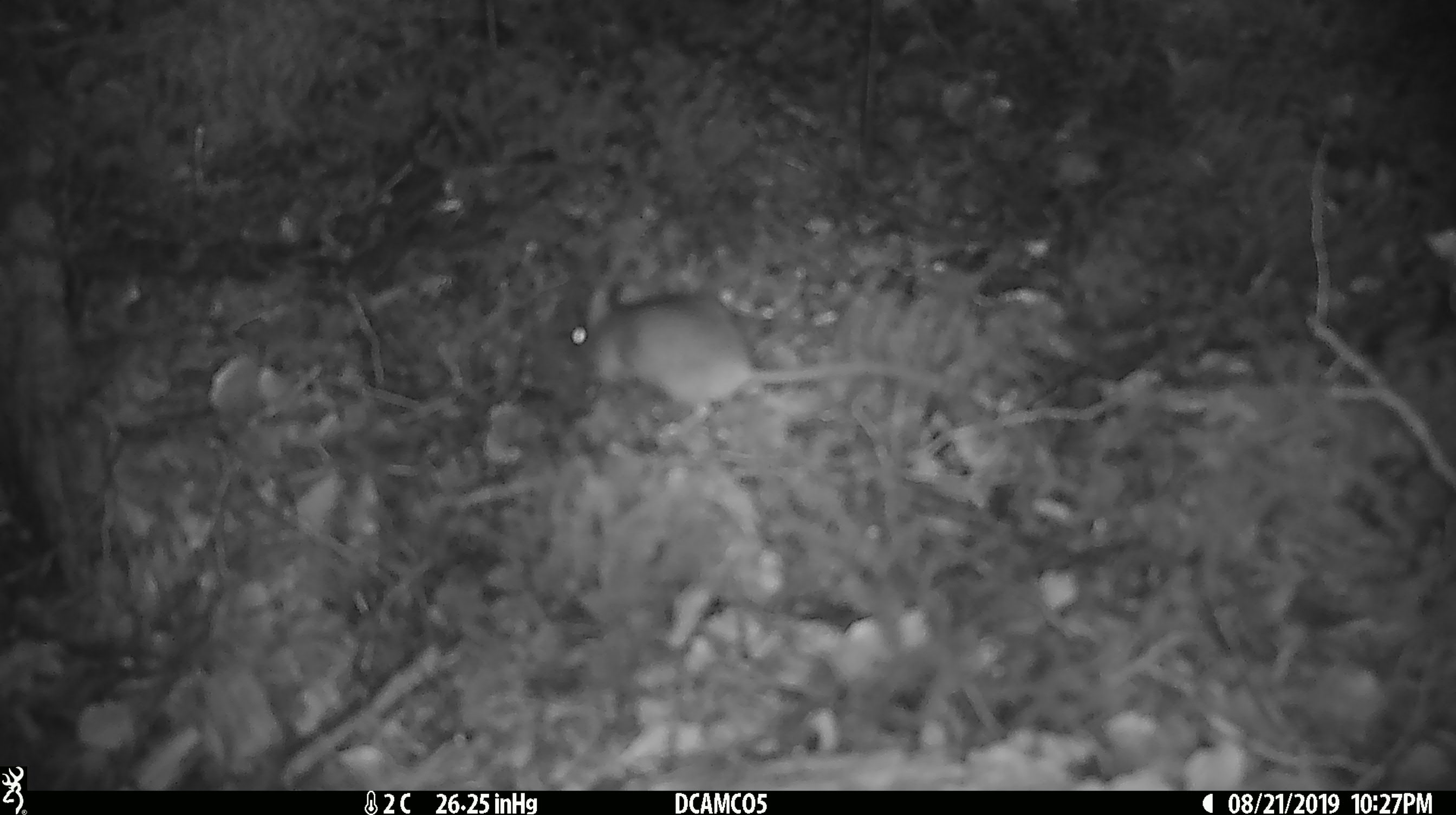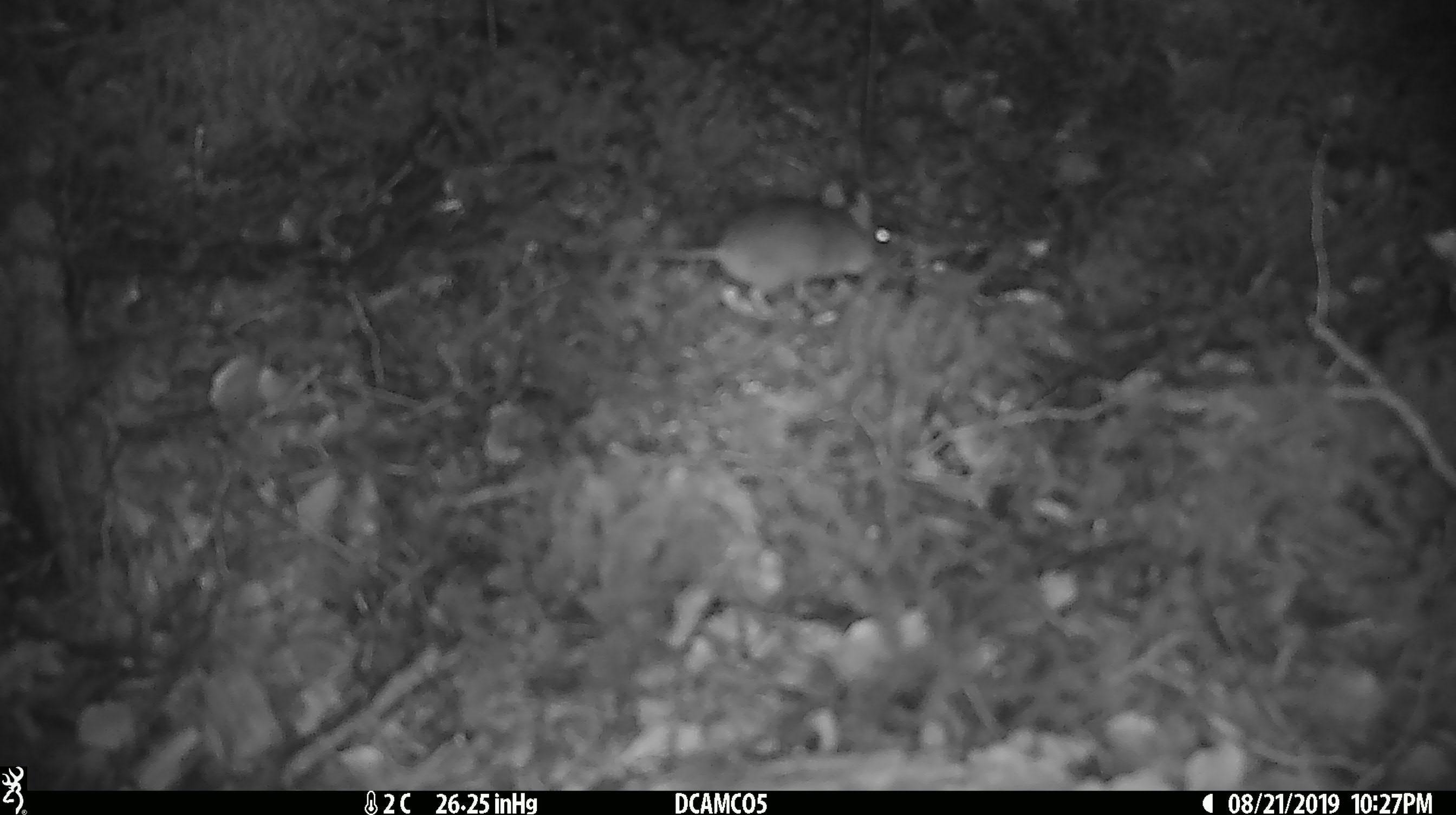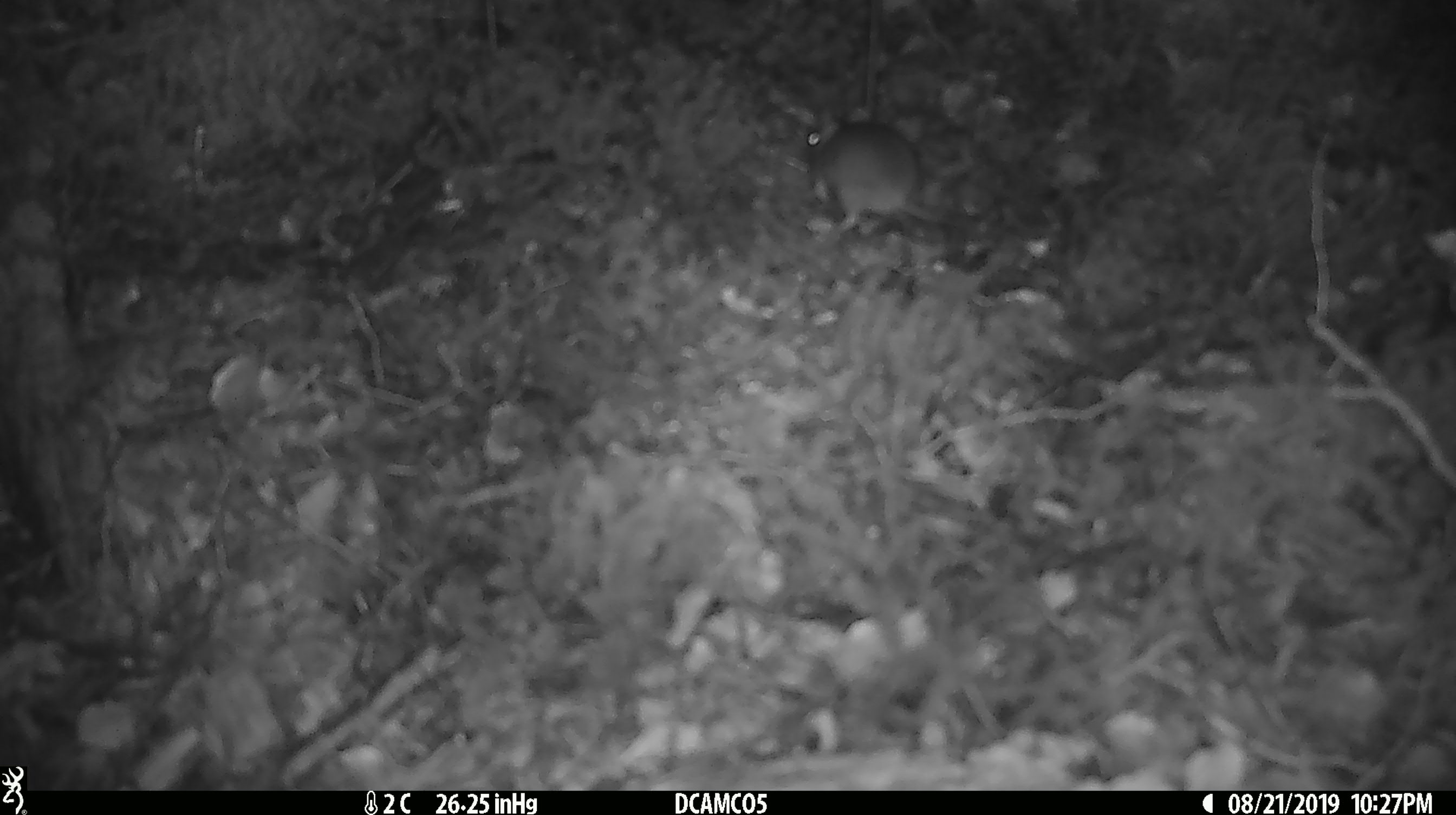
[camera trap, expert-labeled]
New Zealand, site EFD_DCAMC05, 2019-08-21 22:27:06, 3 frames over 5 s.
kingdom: Animalia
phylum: Chordata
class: Mammalia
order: Rodentia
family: Muridae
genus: Mus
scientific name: Mus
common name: mouse